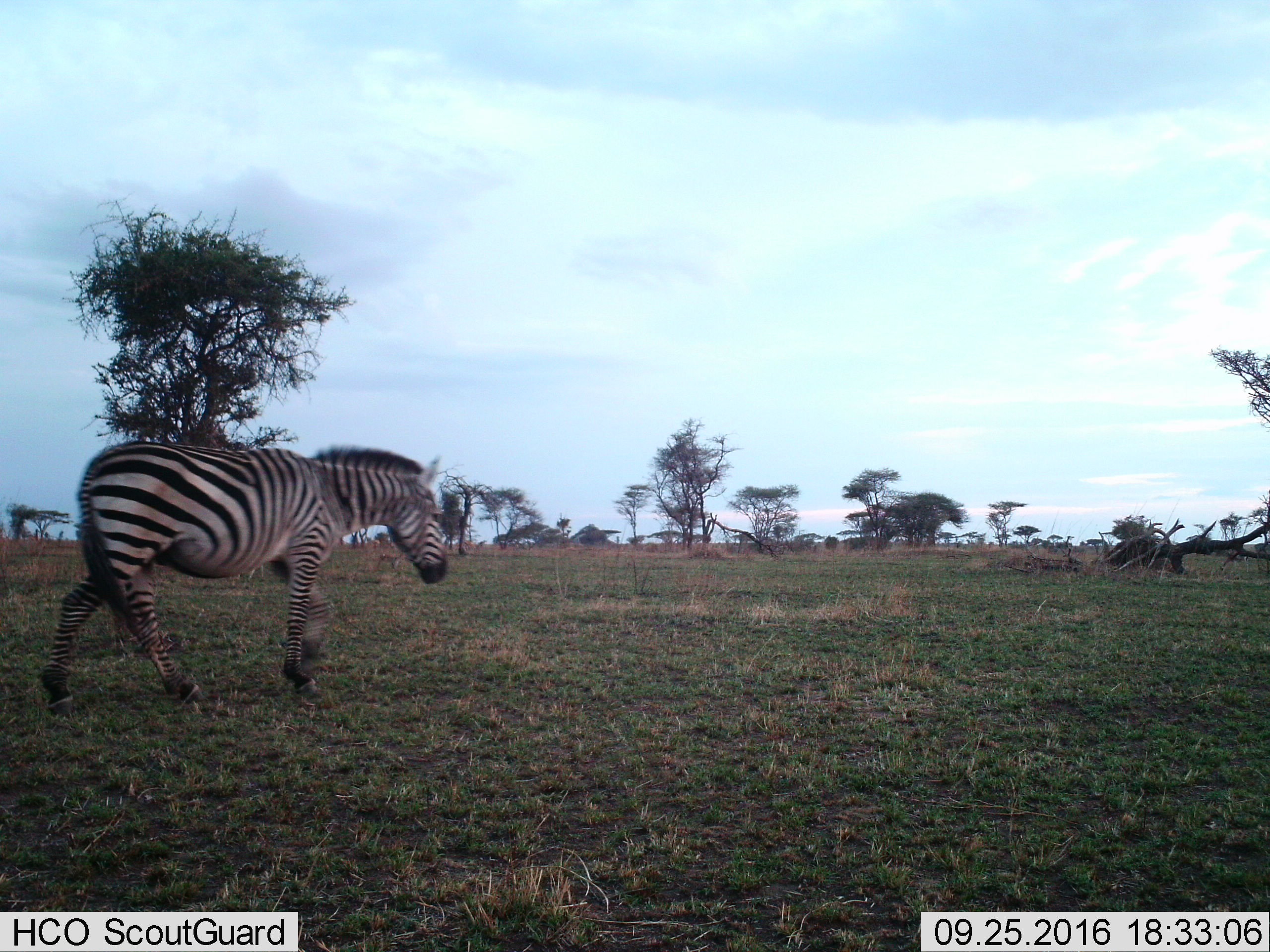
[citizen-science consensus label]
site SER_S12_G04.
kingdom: Animalia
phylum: Chordata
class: Mammalia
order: Perissodactyla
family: Equidae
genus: Equus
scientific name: Equus quagga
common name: plains zebra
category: zebraplains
Zebraplains (plains zebra) (Equus quagga), count 1. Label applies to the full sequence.